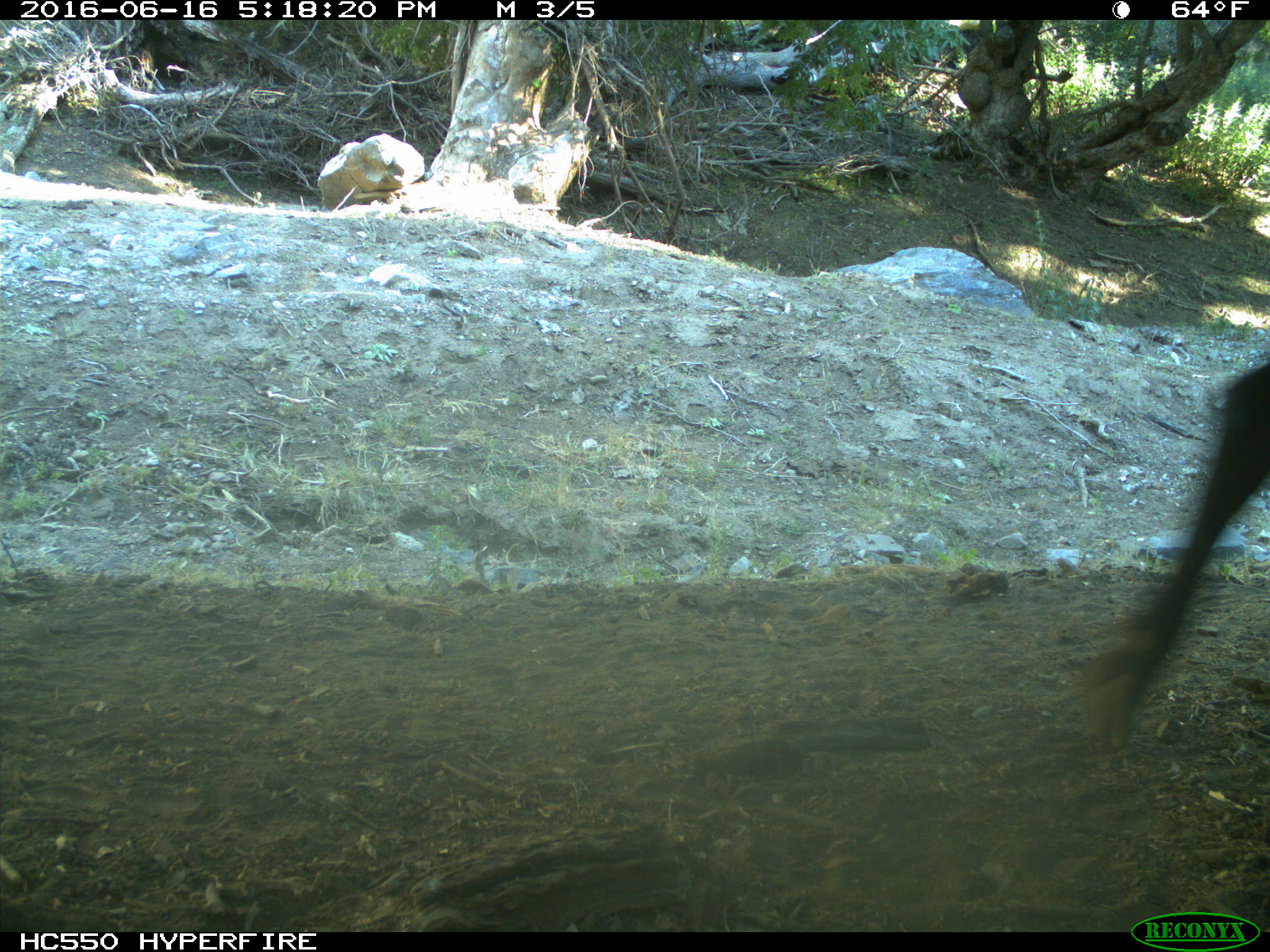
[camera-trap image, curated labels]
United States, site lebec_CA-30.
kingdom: Animalia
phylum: Chordata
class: Mammalia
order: Artiodactyla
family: Bovidae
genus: Bos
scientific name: Bos taurus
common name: domestic cow